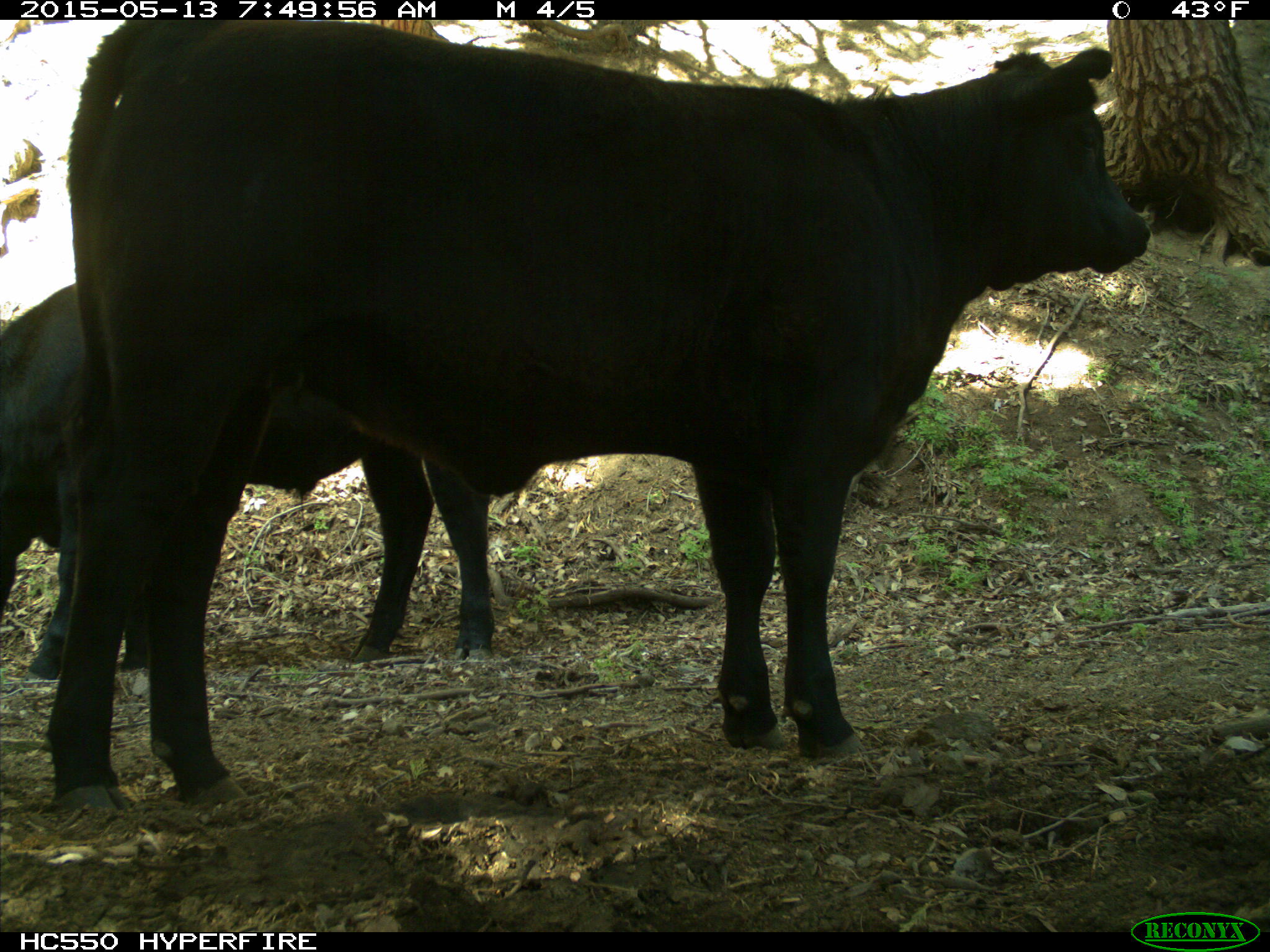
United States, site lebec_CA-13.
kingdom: Animalia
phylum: Chordata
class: Mammalia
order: Artiodactyla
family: Bovidae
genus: Bos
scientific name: Bos taurus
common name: domestic cow